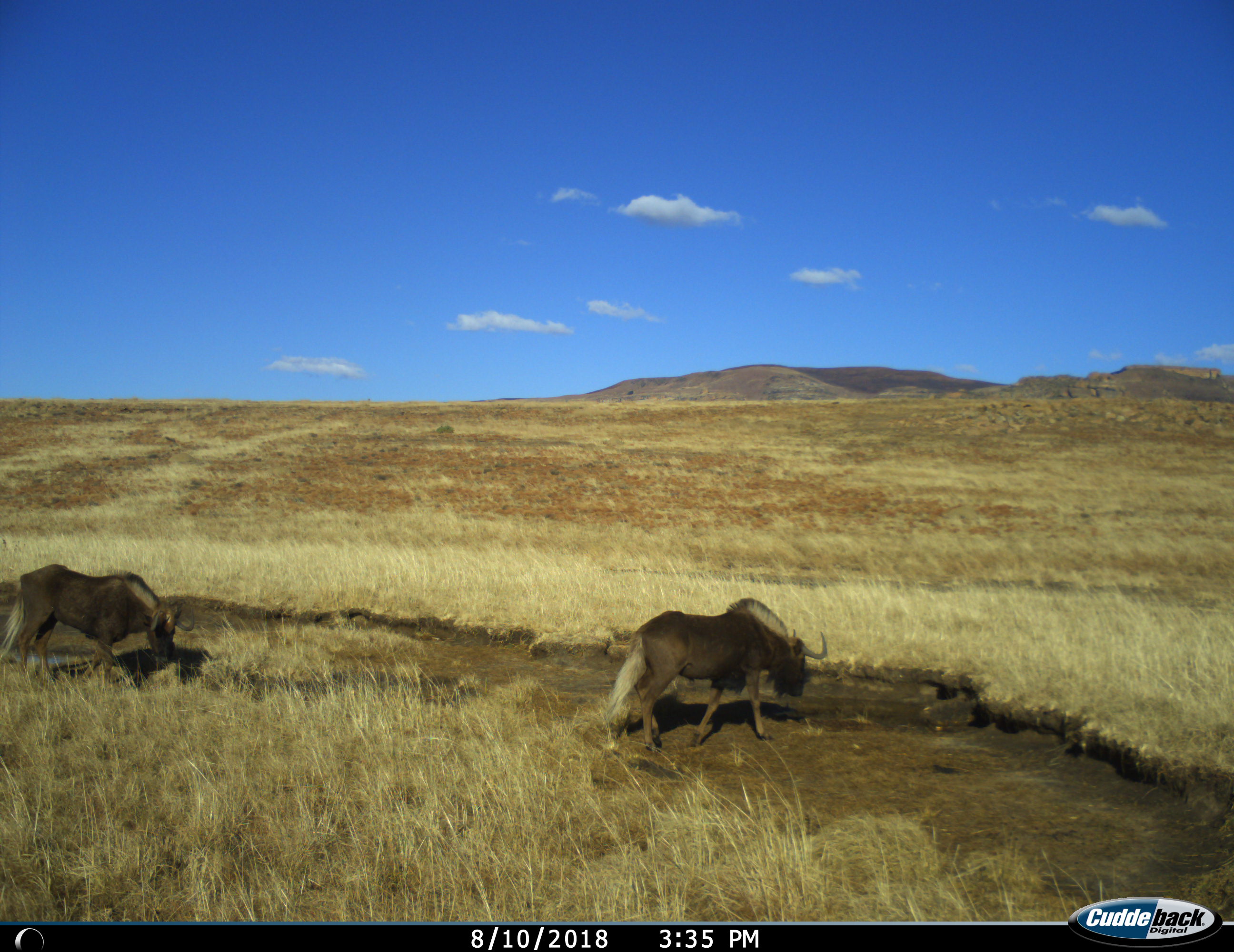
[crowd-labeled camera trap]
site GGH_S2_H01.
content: unidentified animal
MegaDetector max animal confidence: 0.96